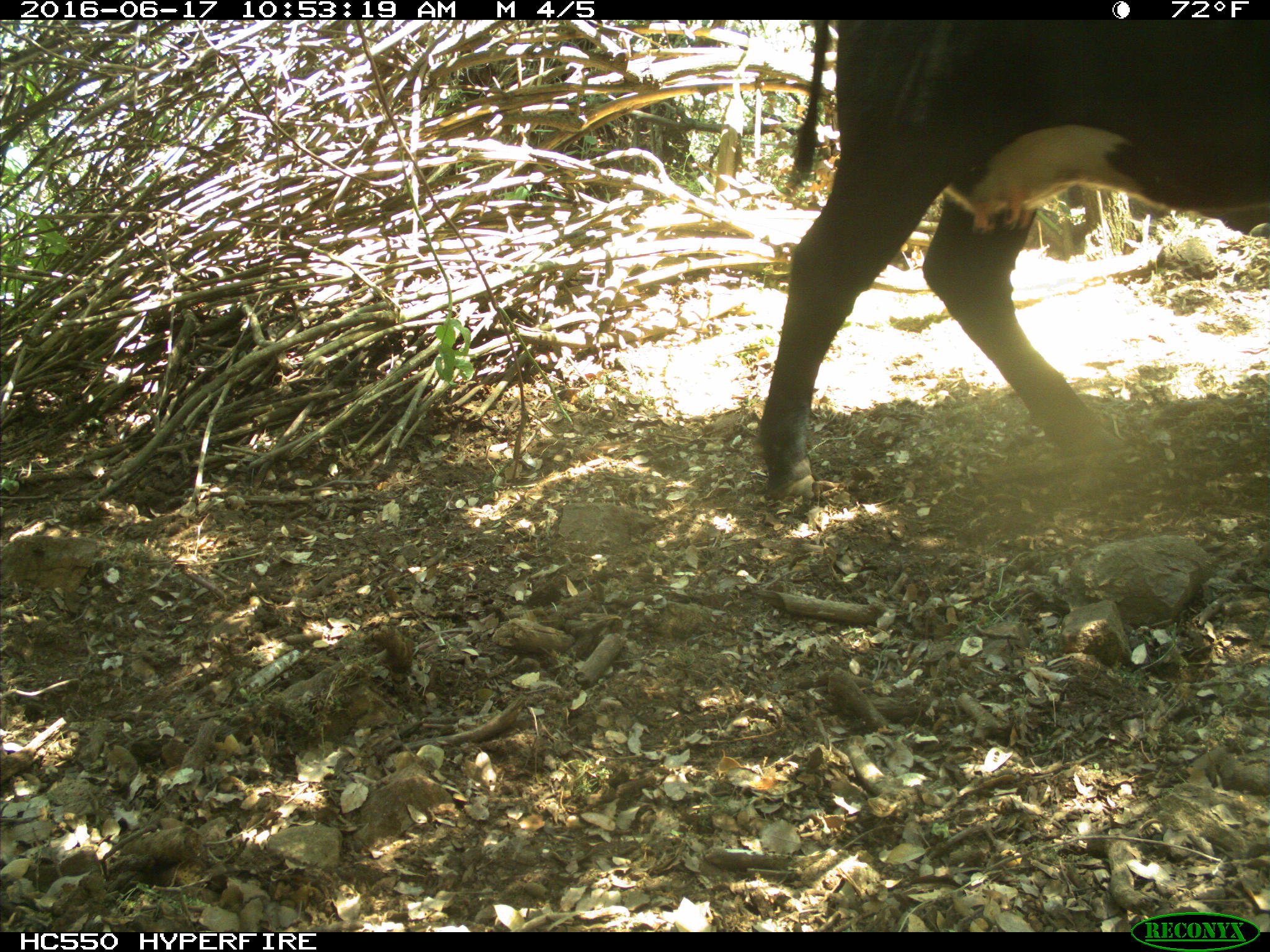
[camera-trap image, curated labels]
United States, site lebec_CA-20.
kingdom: Animalia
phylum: Chordata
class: Mammalia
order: Artiodactyla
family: Bovidae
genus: Bos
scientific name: Bos taurus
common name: domestic cow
Bos taurus (domestic cow).